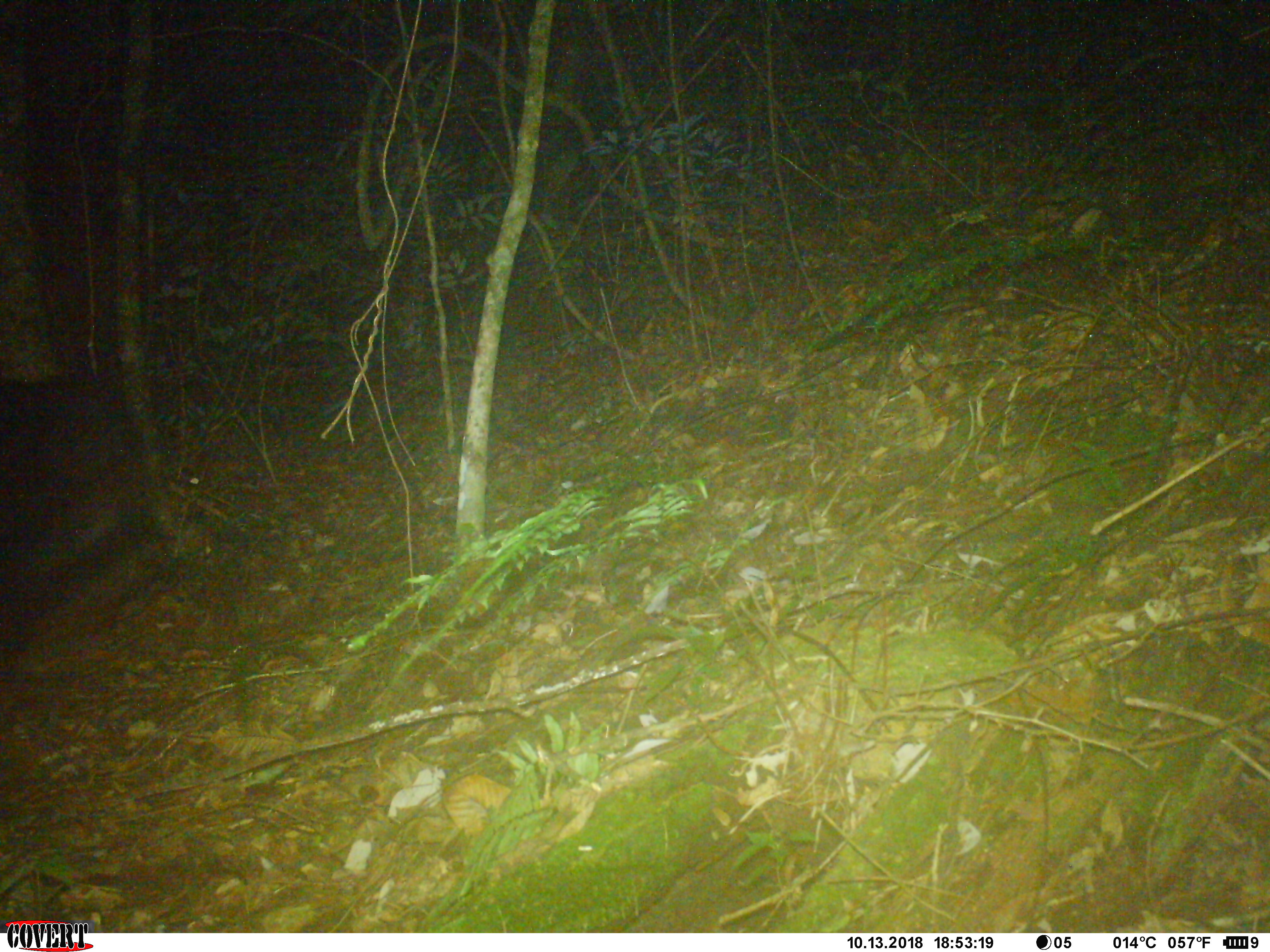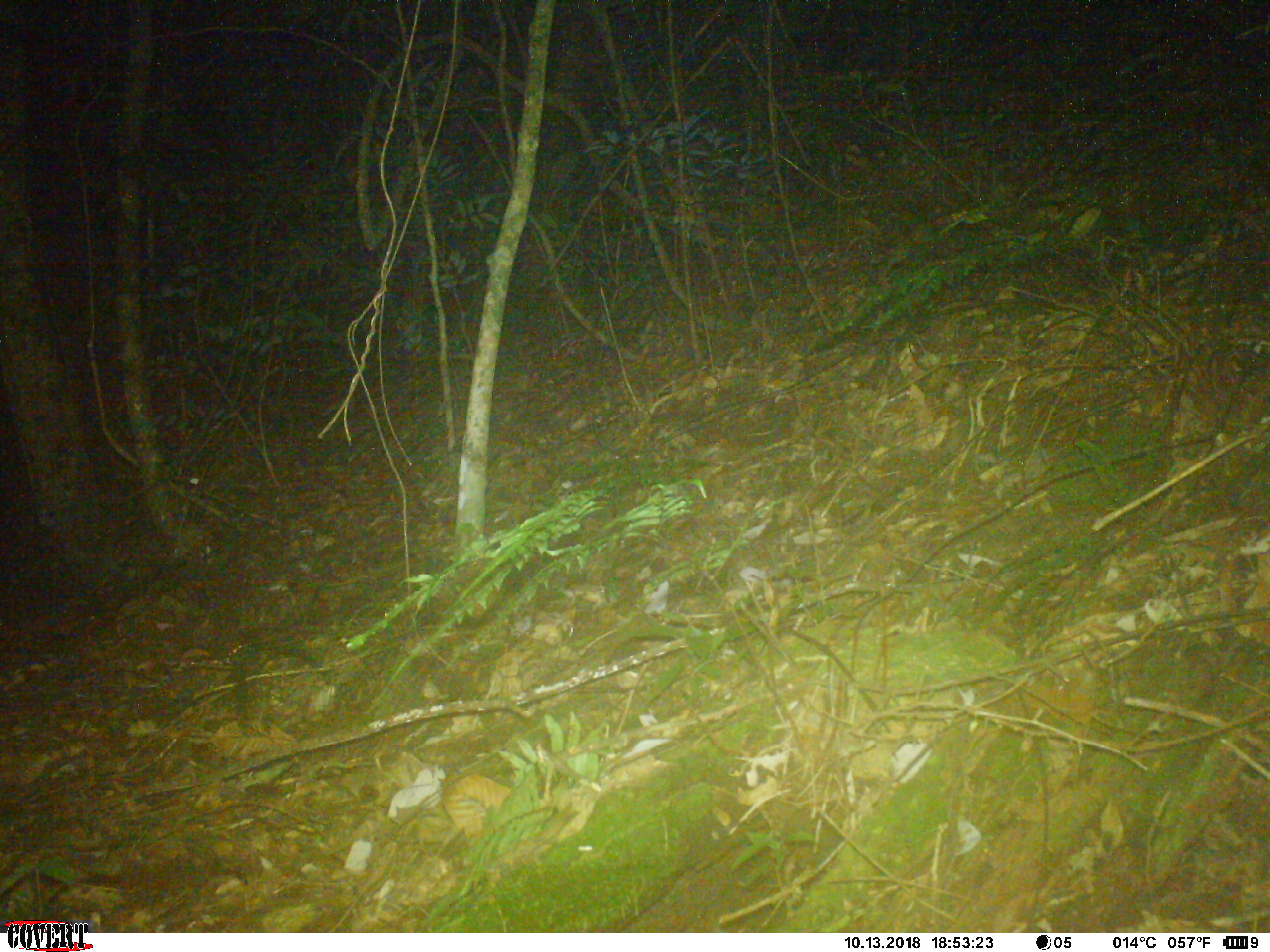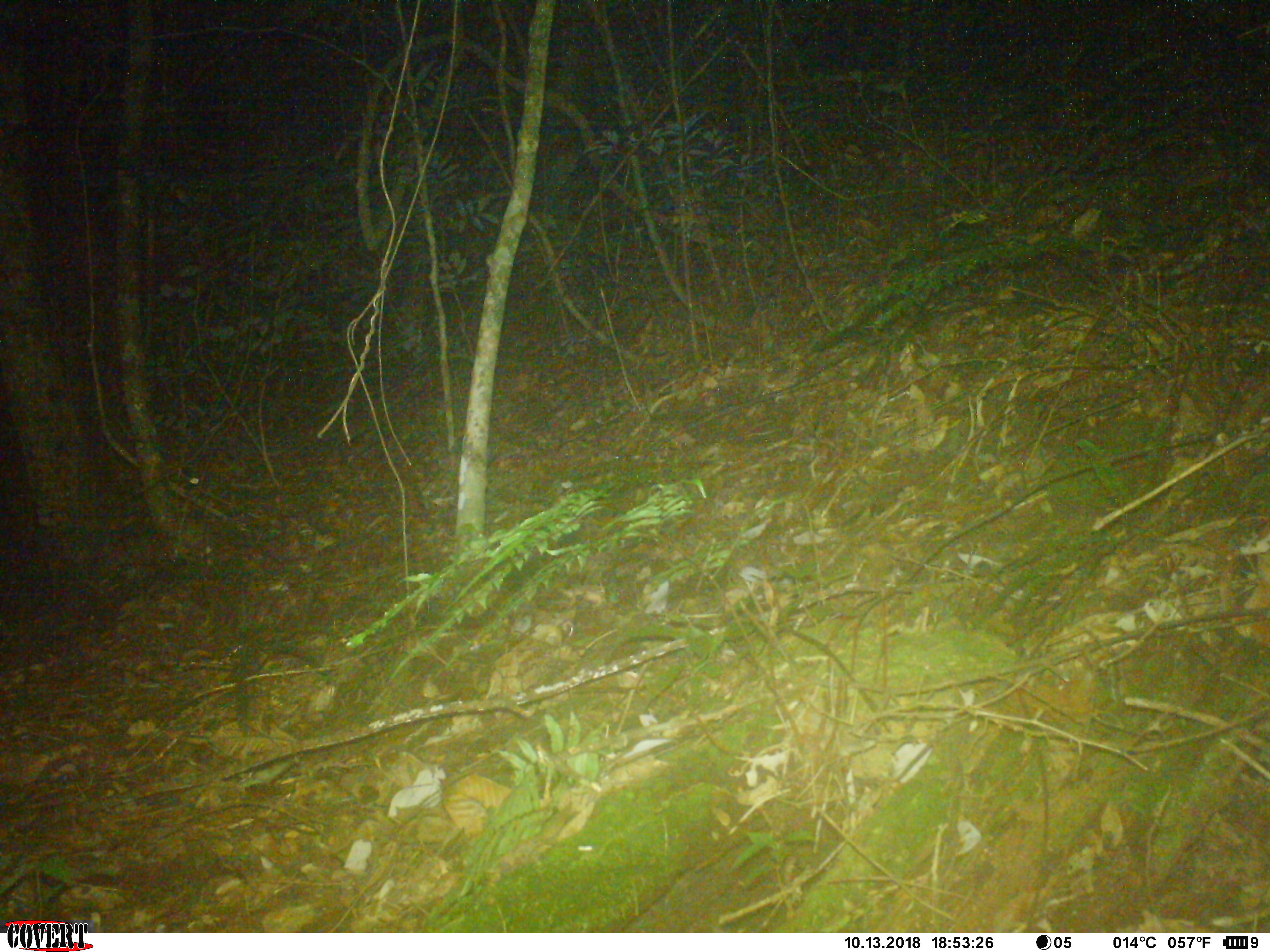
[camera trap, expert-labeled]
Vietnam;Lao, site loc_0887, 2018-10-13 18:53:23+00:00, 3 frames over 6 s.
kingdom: Animalia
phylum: Chordata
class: Mammalia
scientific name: Mammalia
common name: mammal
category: unidentified mammal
Unidentified mammal (mammal) (Mammalia). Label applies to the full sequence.